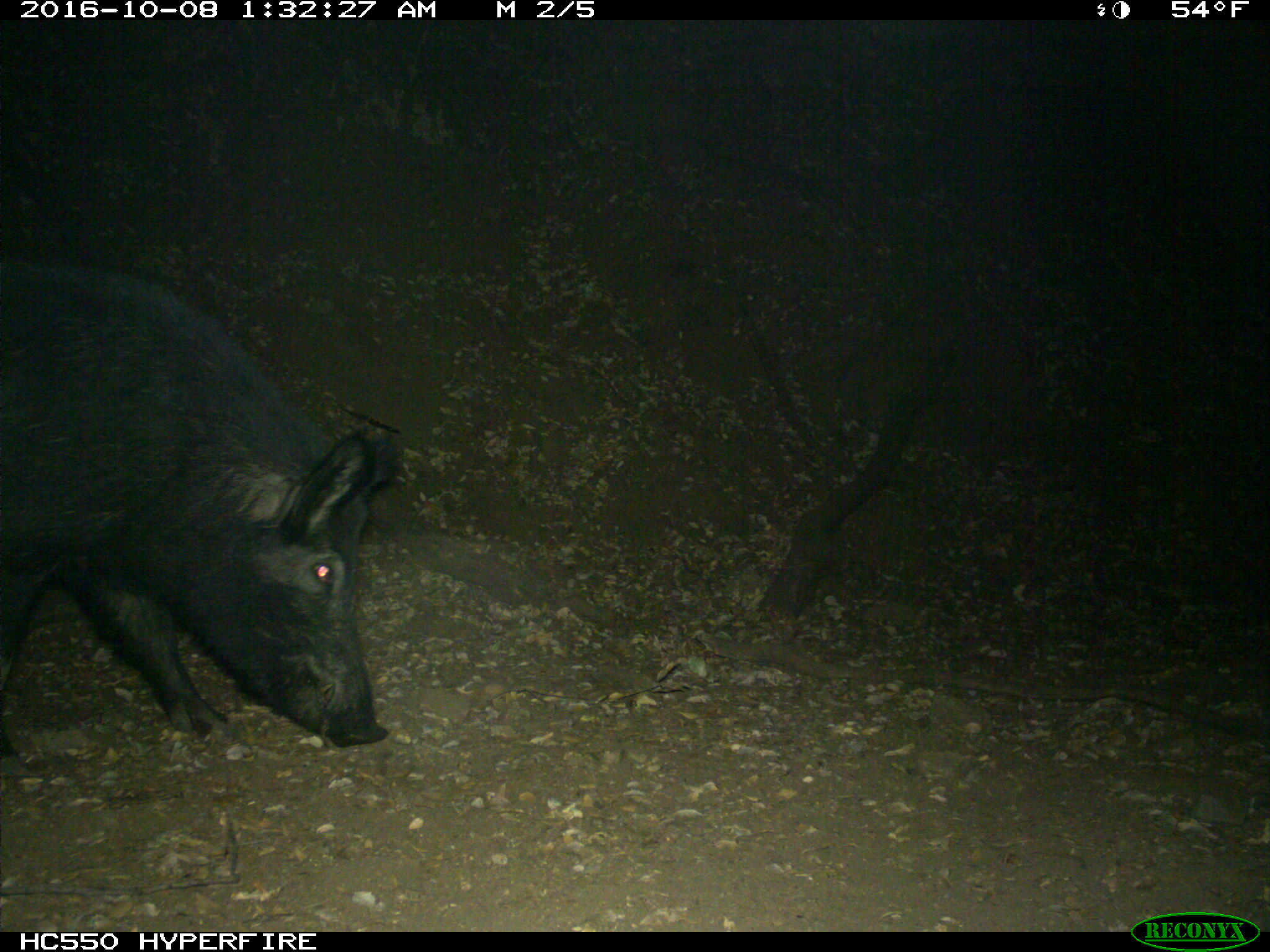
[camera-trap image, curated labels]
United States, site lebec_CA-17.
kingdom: Animalia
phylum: Chordata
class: Mammalia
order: Artiodactyla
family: Suidae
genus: Sus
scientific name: Sus scrofa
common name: wild boar